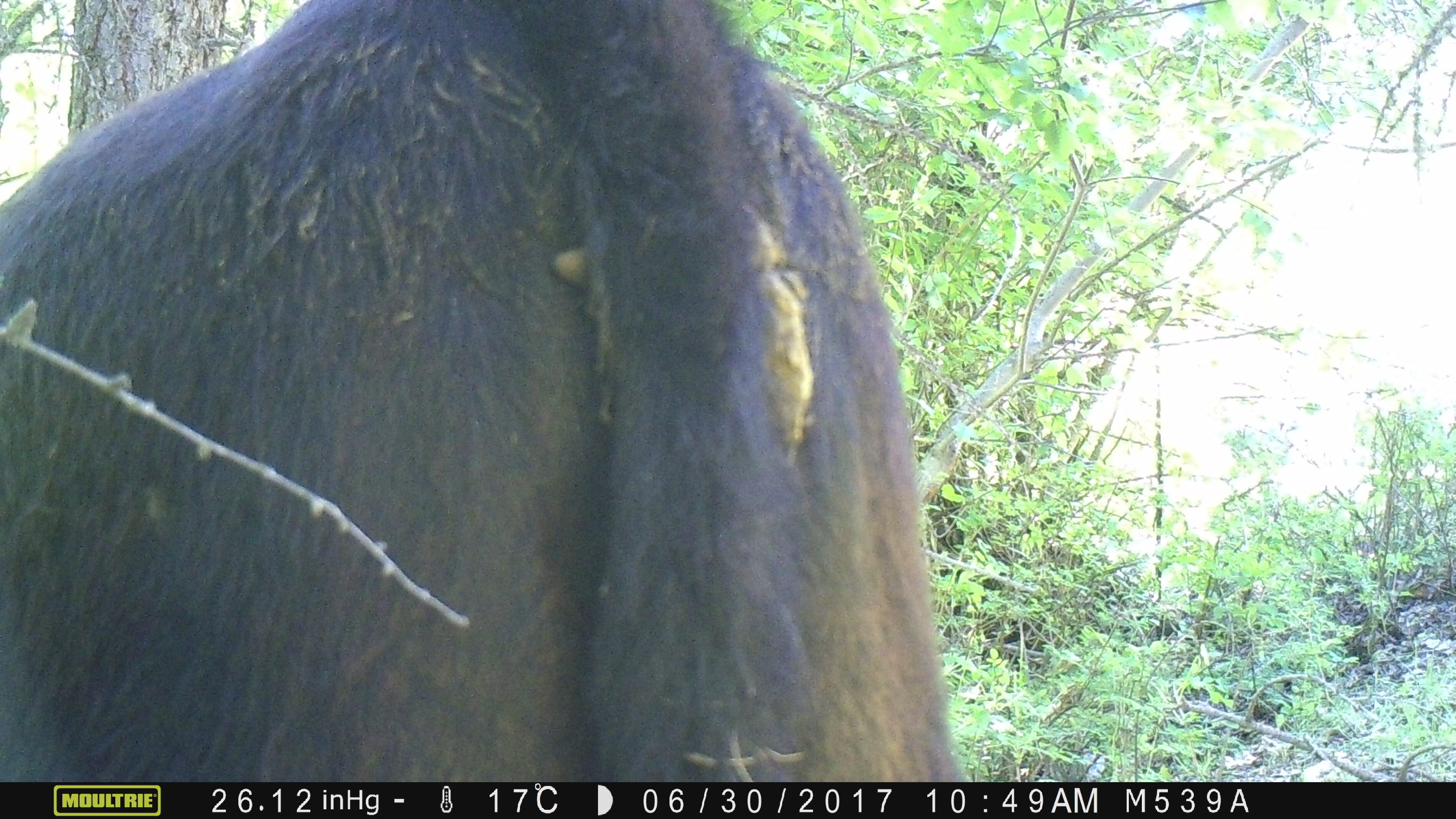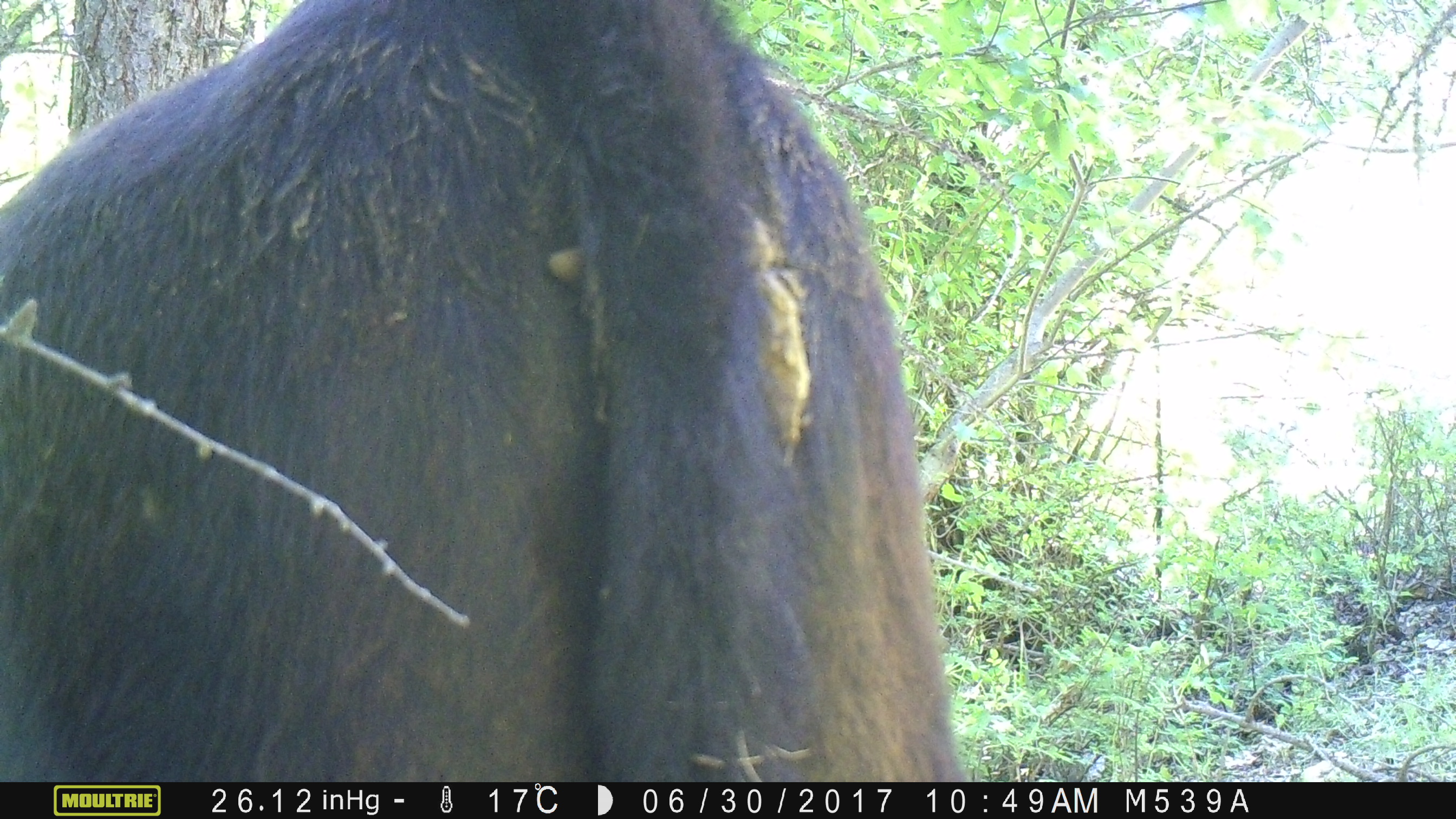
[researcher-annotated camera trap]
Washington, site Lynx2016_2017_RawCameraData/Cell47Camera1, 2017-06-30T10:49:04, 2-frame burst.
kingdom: Animalia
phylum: Chordata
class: Mammalia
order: Artiodactyla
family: Bovidae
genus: Bos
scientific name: Bos taurus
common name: domestic cattle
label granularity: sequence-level